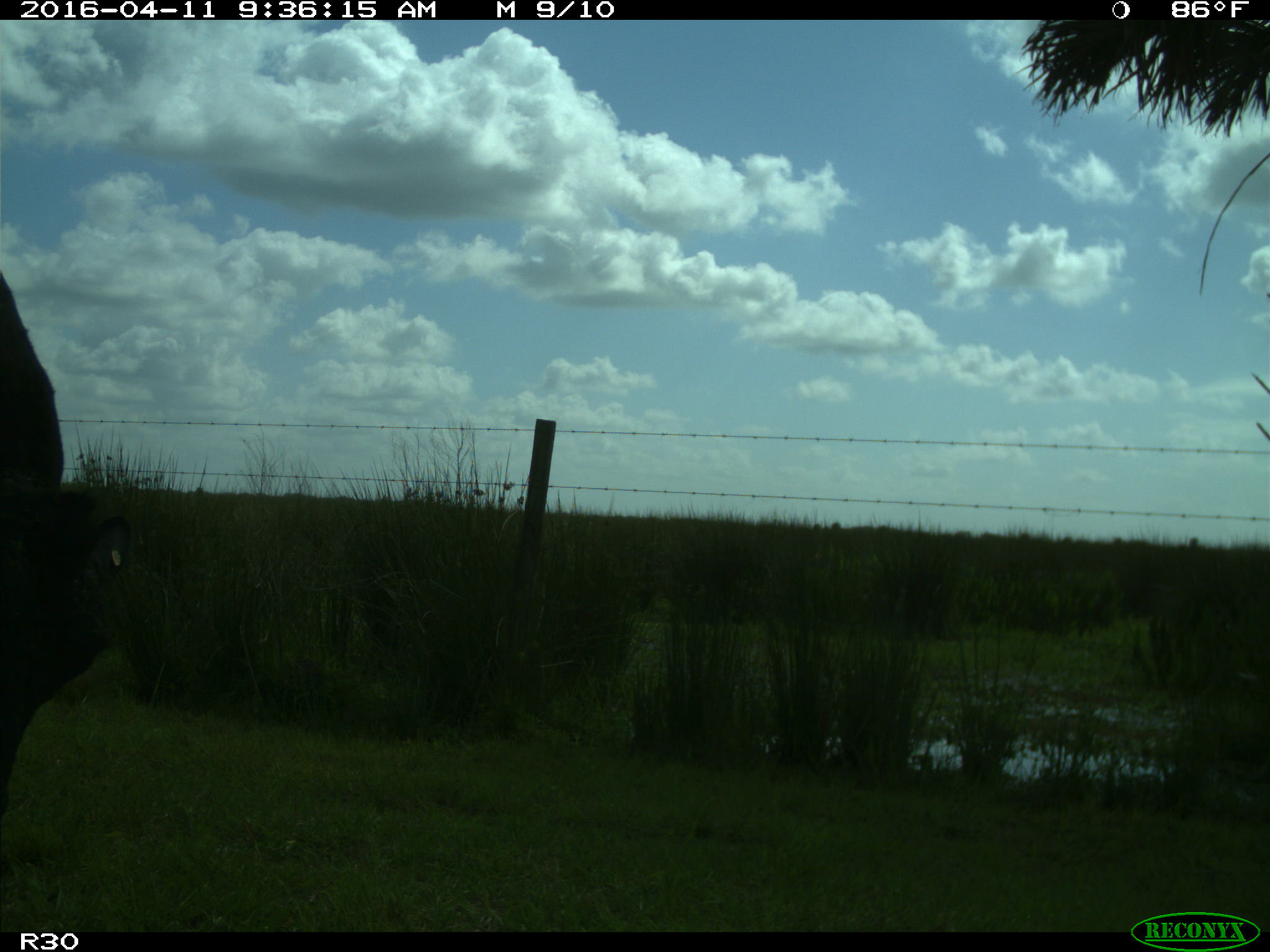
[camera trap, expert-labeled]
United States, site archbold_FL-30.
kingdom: Animalia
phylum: Chordata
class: Mammalia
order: Artiodactyla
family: Bovidae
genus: Bos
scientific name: Bos taurus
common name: domestic cow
Bos taurus (domestic cow).